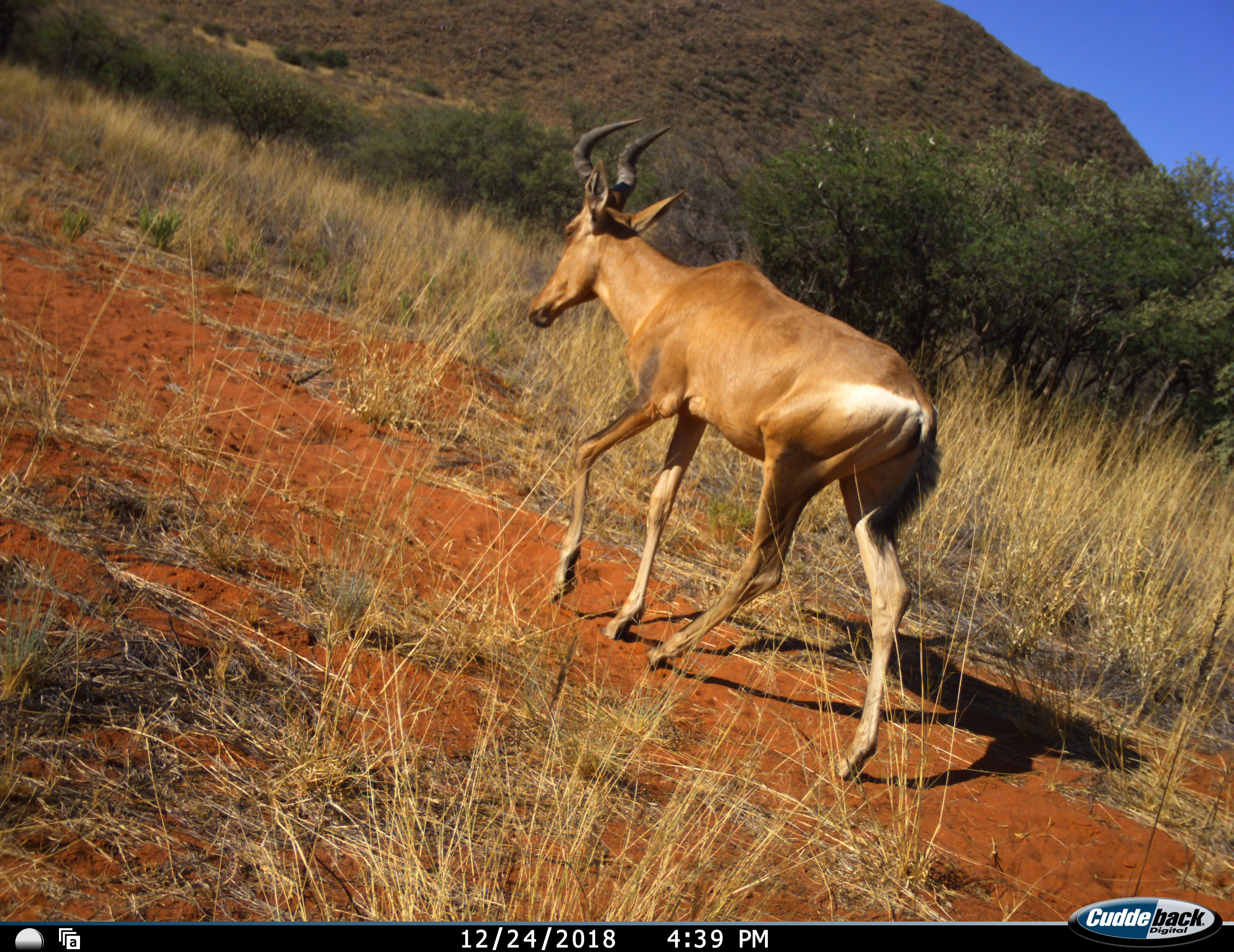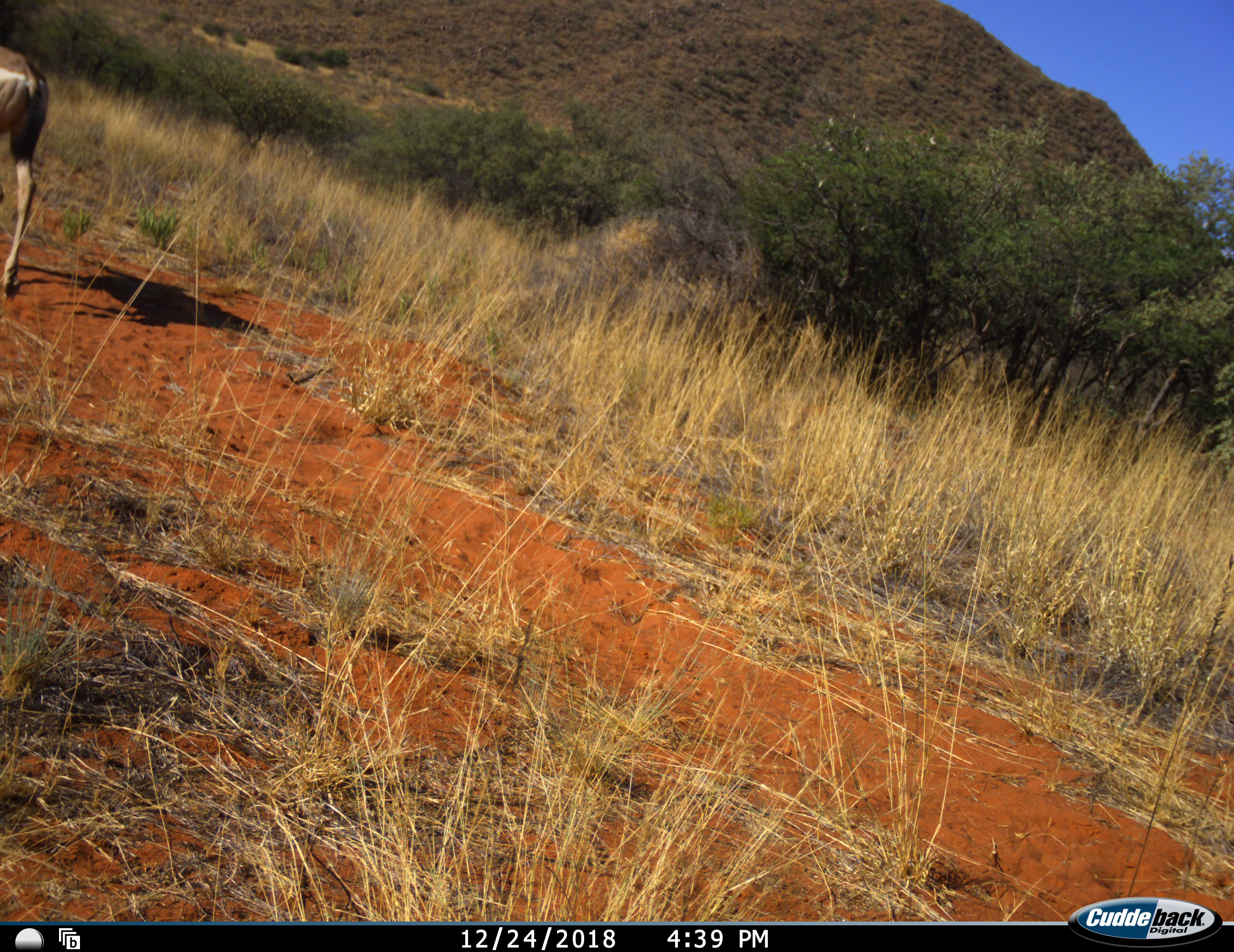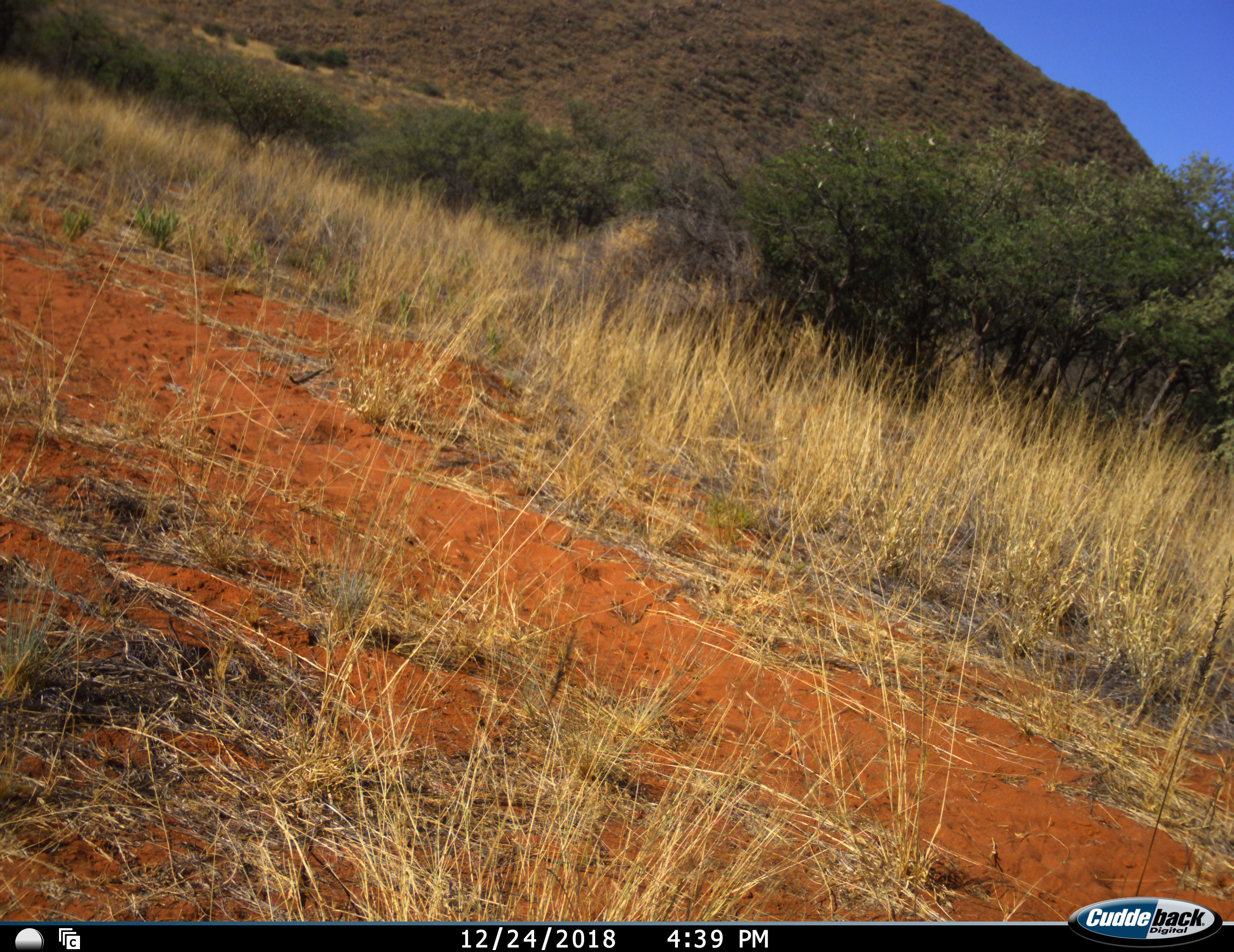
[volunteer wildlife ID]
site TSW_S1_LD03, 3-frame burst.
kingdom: Animalia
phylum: Chordata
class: Mammalia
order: Artiodactyla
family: Bovidae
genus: Alcelaphus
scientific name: Alcelaphus buselaphus caama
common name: red hartebeest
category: hartebeestred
Hartebeestred (red hartebeest) (Alcelaphus buselaphus caama), count 1. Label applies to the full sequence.